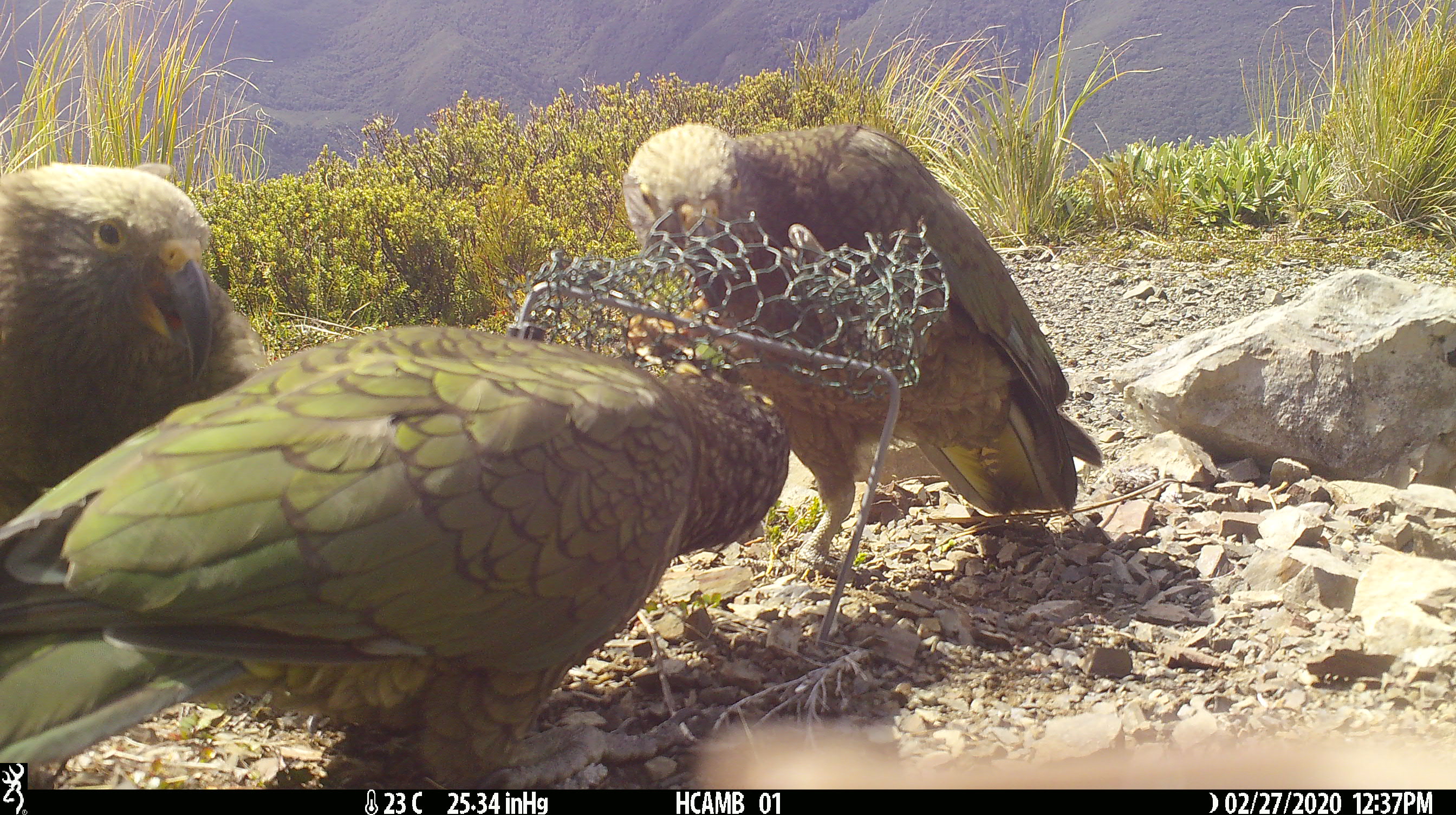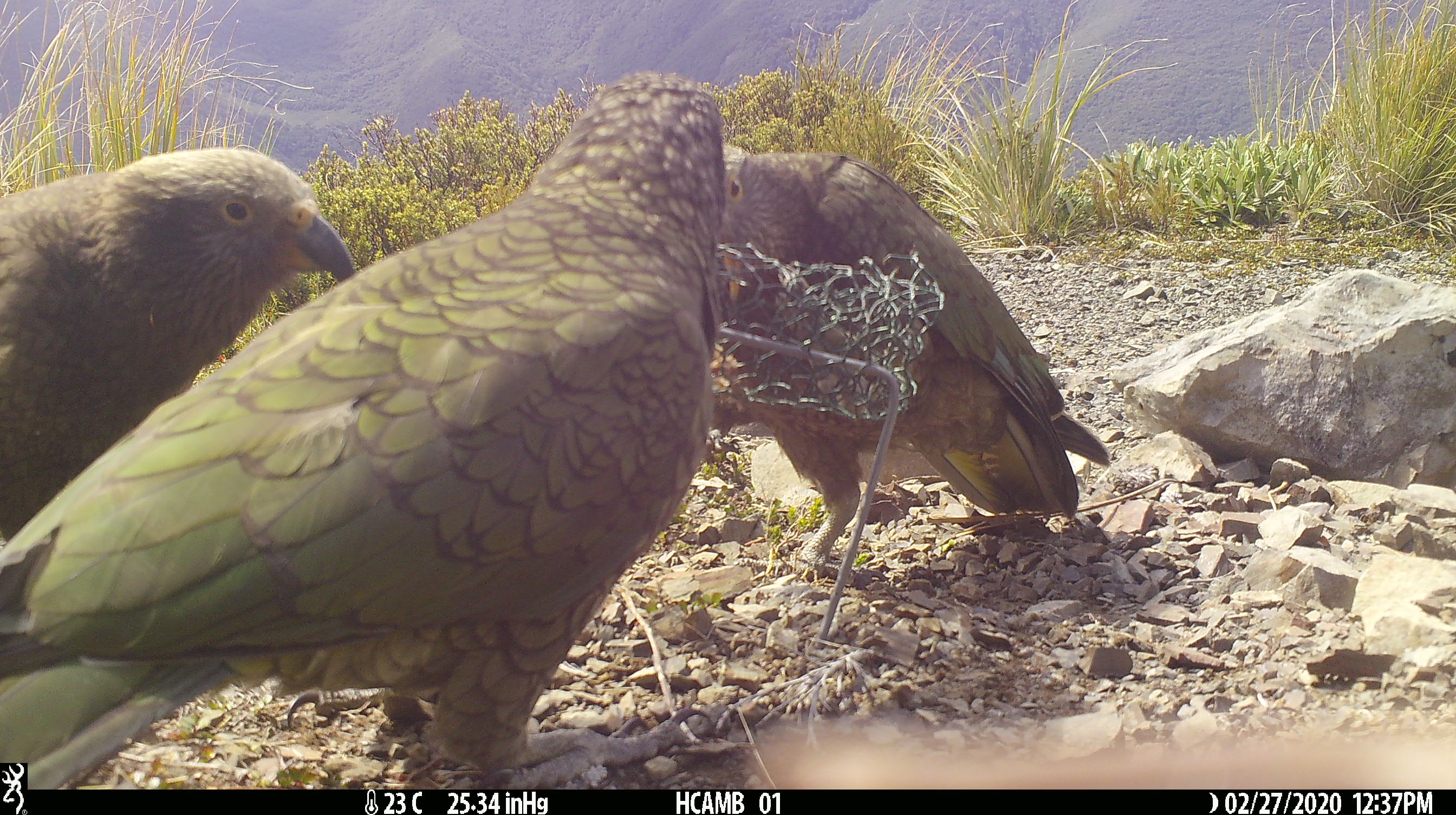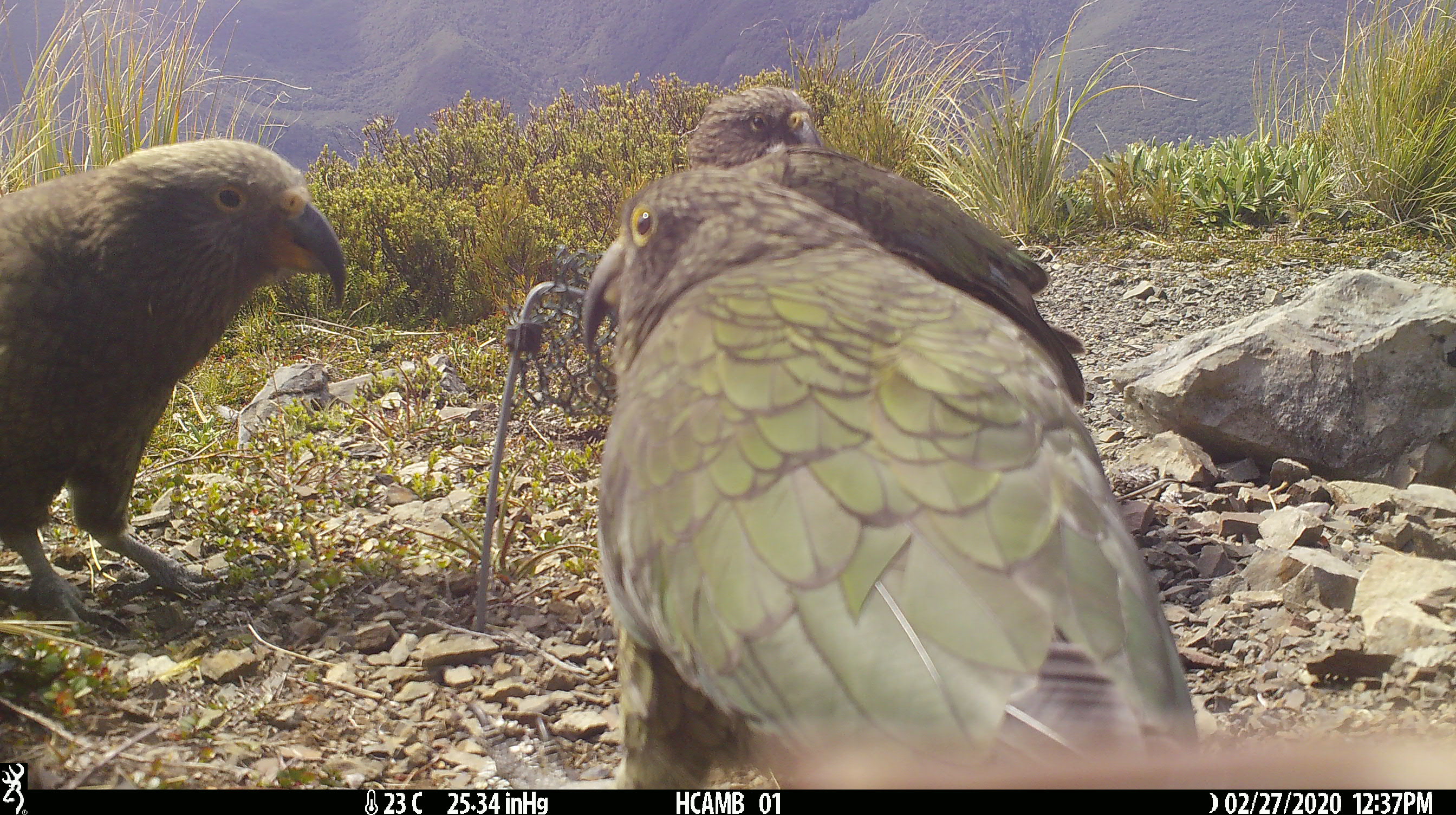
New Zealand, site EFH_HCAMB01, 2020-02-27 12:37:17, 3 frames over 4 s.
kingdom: Animalia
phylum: Chordata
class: Aves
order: Psittaciformes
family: Strigopidae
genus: Nestor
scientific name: Nestor notabilis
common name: kea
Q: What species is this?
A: Kea (Nestor notabilis).